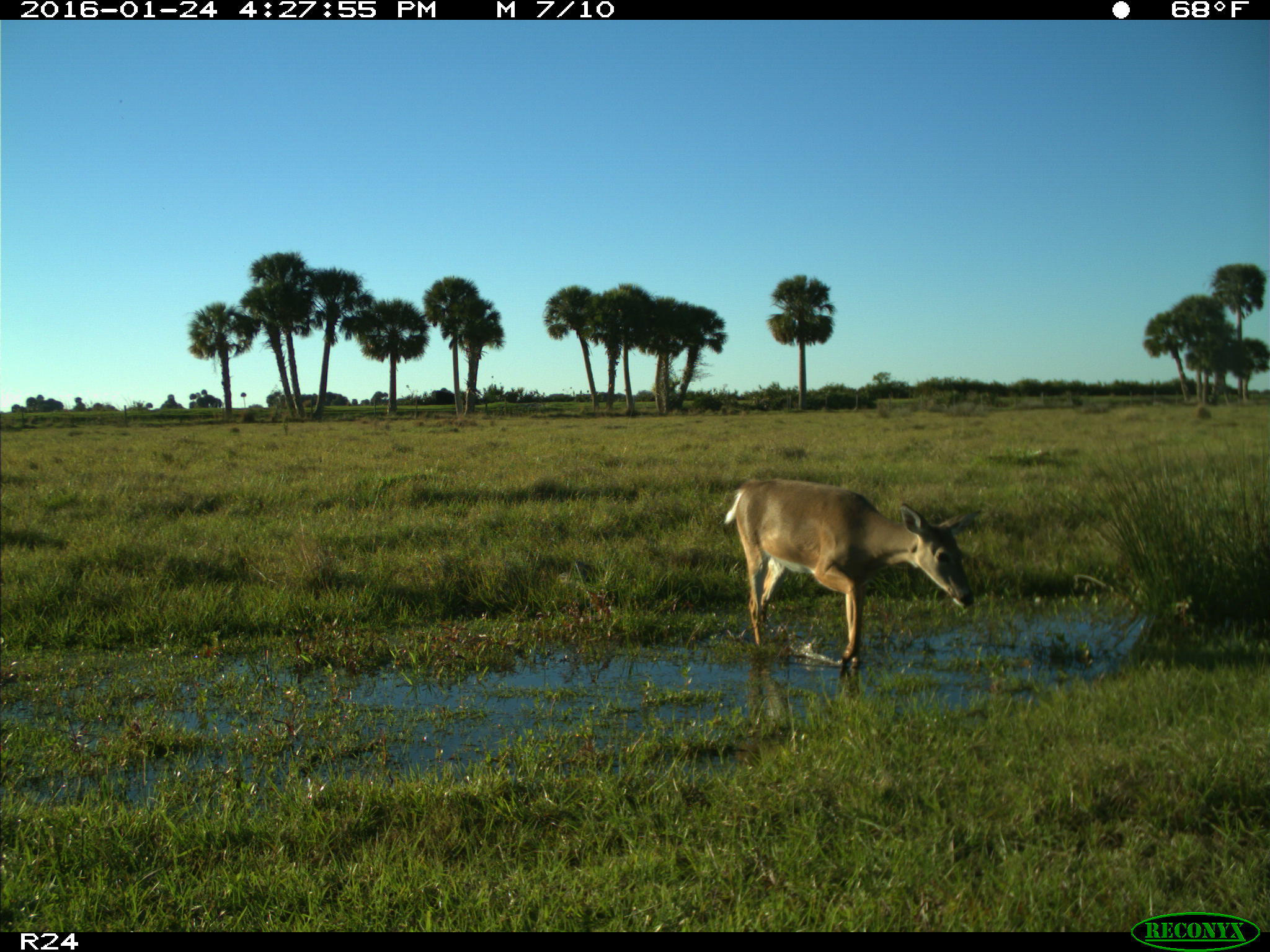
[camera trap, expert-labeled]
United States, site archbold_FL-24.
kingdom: Animalia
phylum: Chordata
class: Mammalia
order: Artiodactyla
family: Cervidae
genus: Odocoileus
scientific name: Odocoileus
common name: deer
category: unidentified deer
Unidentified deer (deer) (Odocoileus).